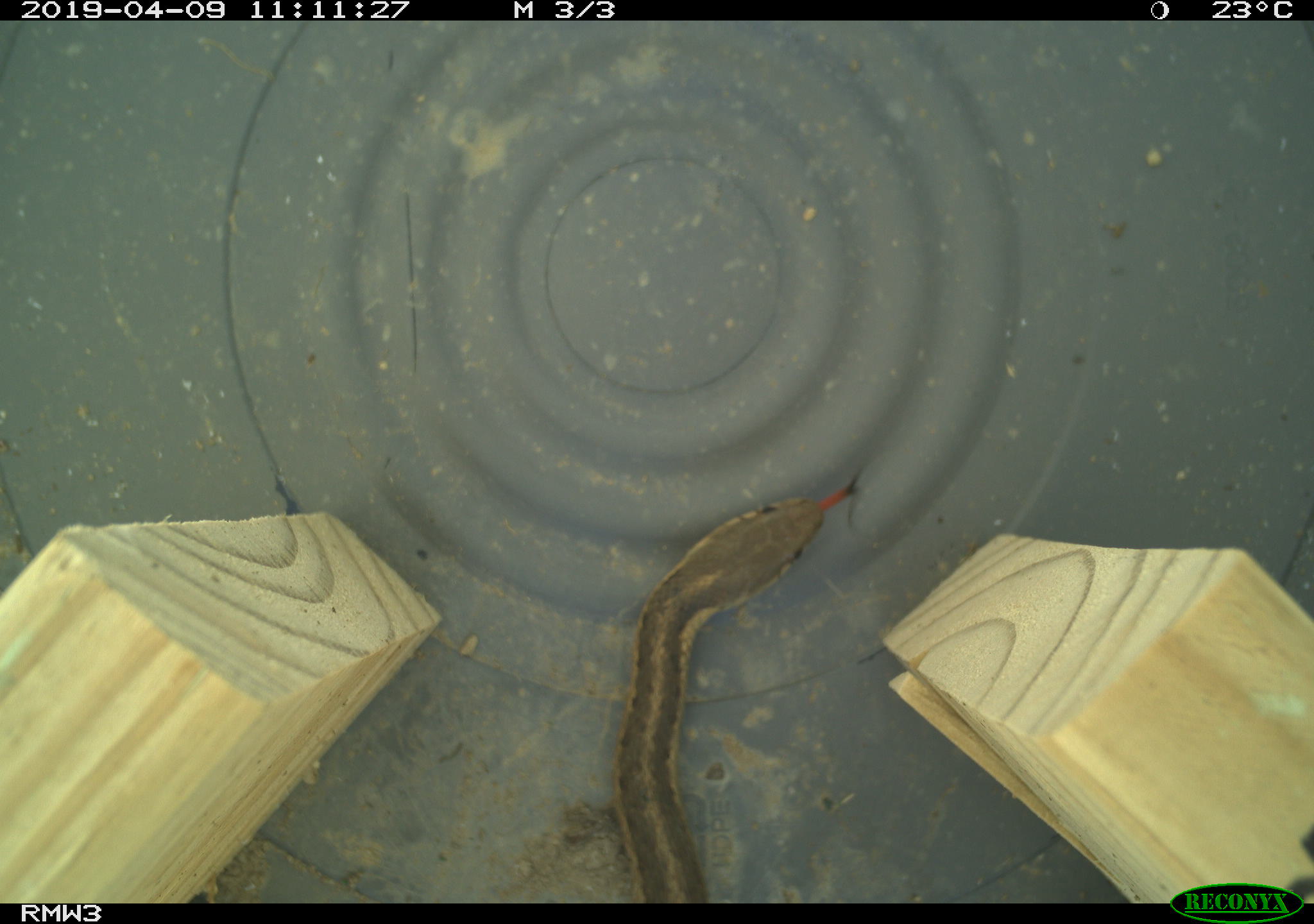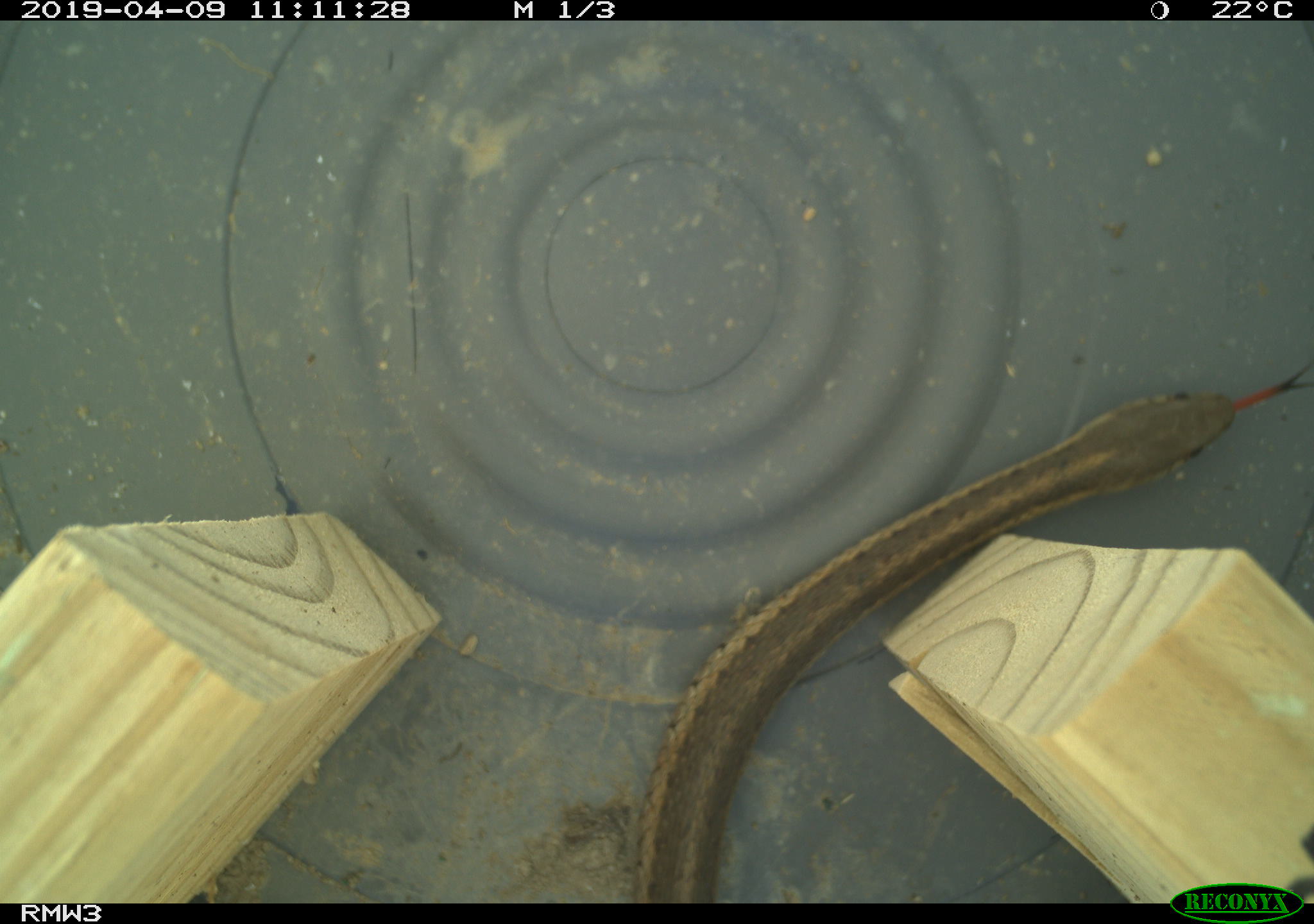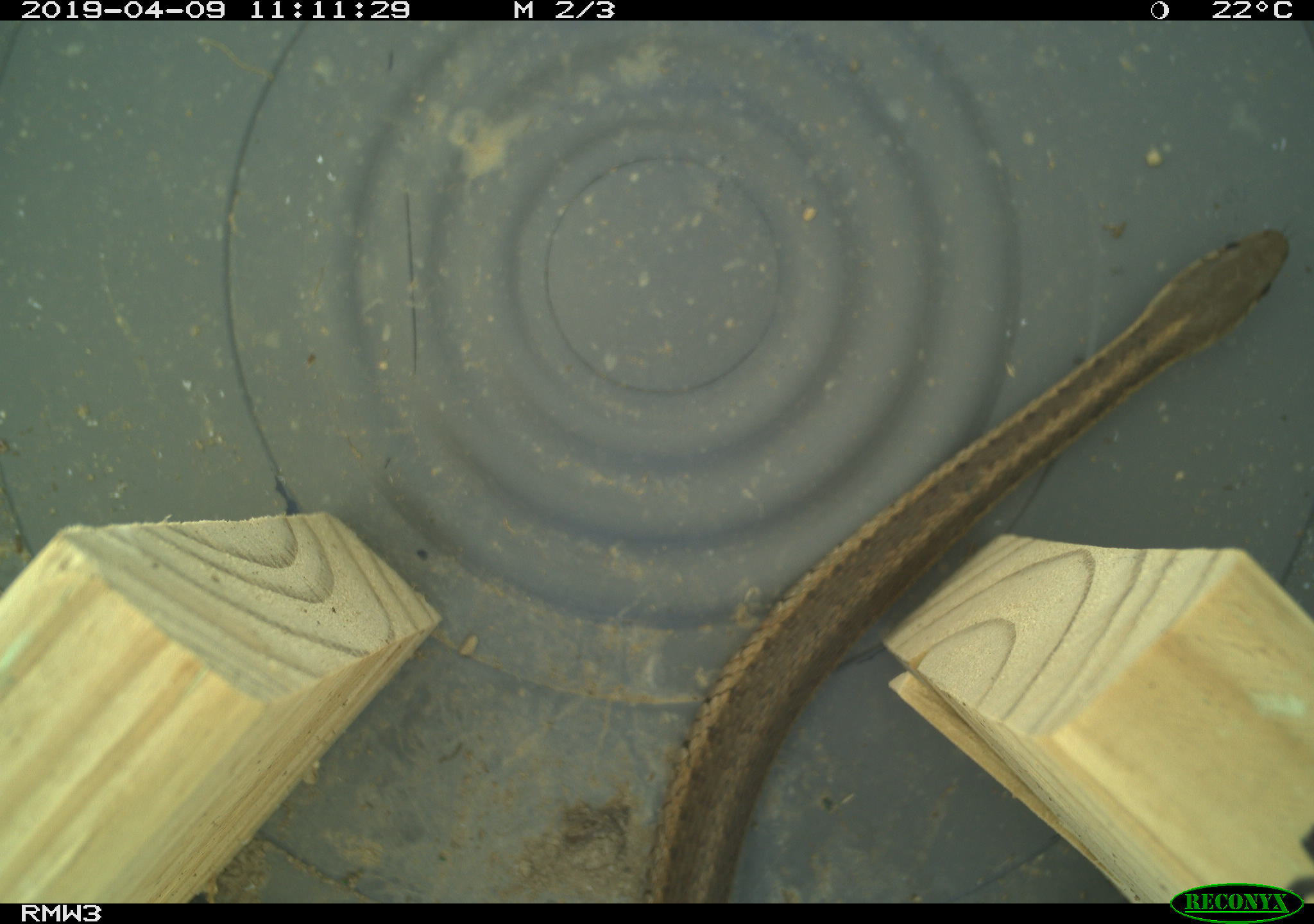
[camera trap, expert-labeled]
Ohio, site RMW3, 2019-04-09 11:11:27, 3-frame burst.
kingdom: Animalia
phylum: Chordata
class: Reptilia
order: Squamata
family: Colubridae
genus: Thamnophis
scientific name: Thamnophis sirtalis sirtalis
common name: eastern gartersnake